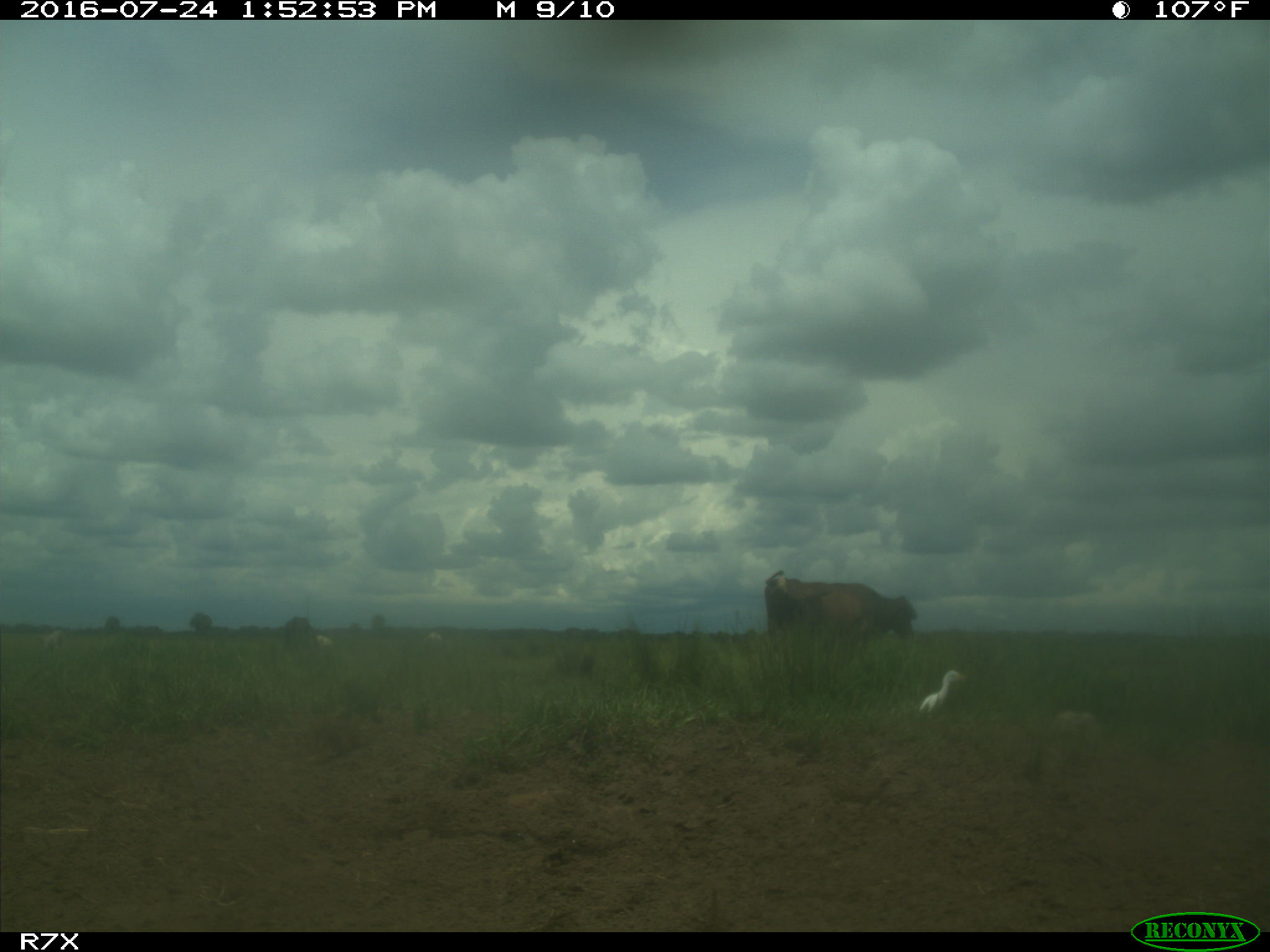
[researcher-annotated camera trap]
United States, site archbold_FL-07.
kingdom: Animalia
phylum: Chordata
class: Mammalia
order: Artiodactyla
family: Bovidae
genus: Bos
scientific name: Bos taurus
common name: domestic cow